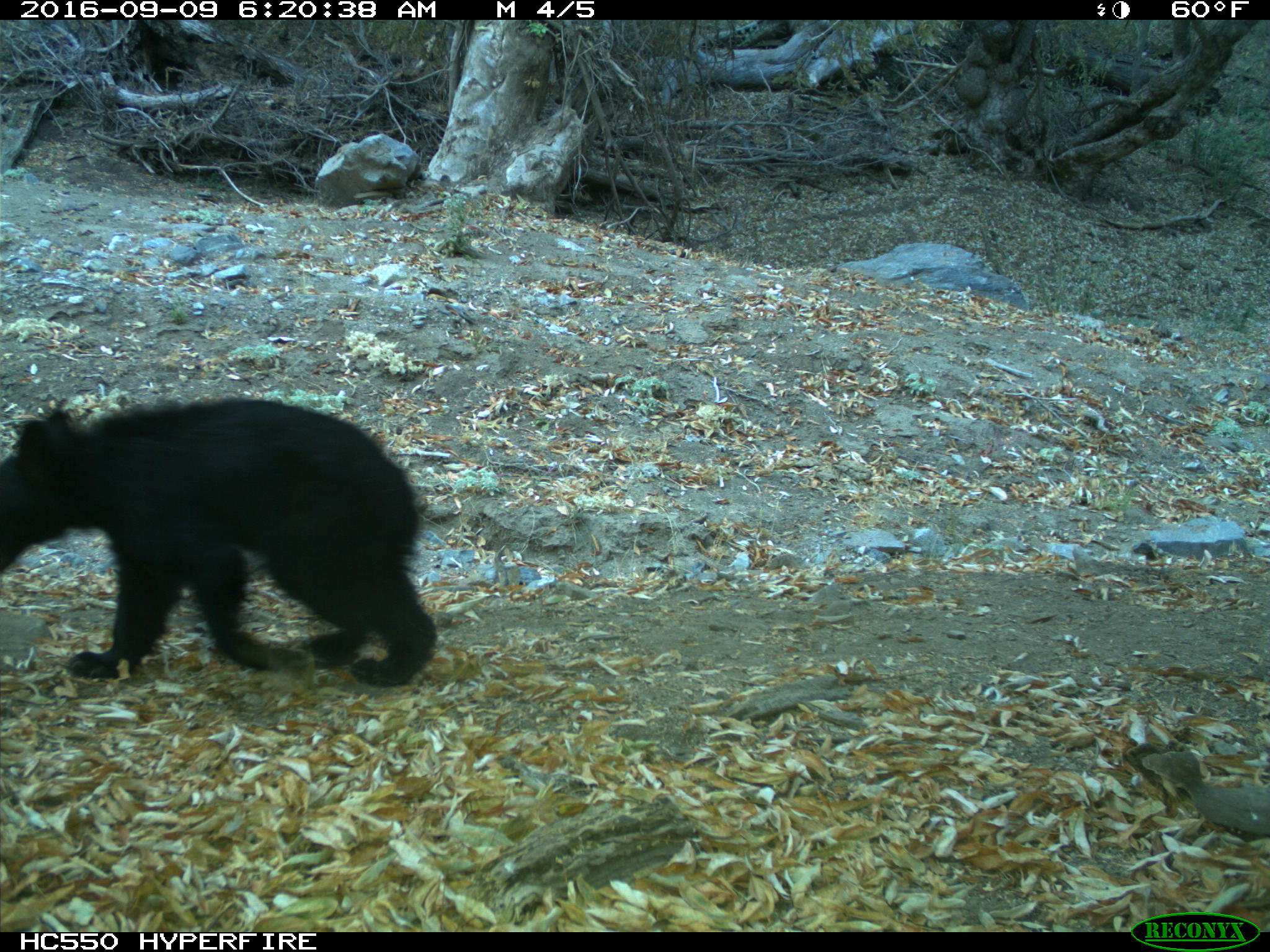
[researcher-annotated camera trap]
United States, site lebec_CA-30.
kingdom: Animalia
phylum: Chordata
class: Mammalia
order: Carnivora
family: Ursidae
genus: Ursus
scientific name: Ursus americanus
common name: american black bear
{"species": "Ursus americanus (american black bear)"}